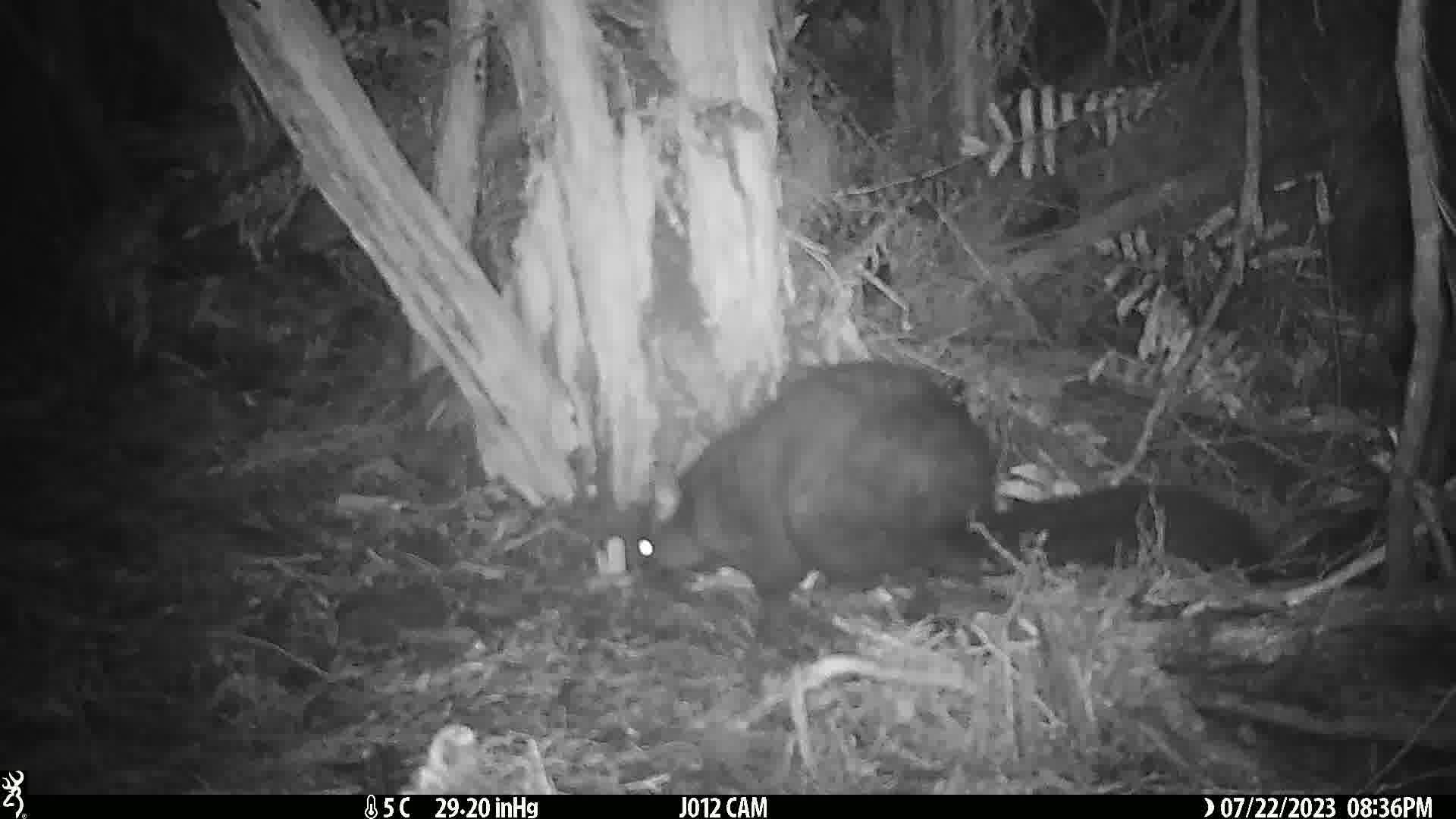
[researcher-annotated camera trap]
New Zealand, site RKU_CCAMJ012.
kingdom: Animalia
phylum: Chordata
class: Mammalia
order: Diprotodontia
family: Phalangeridae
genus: Trichosurus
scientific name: Trichosurus vulpecula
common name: common brushtail possum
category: possum